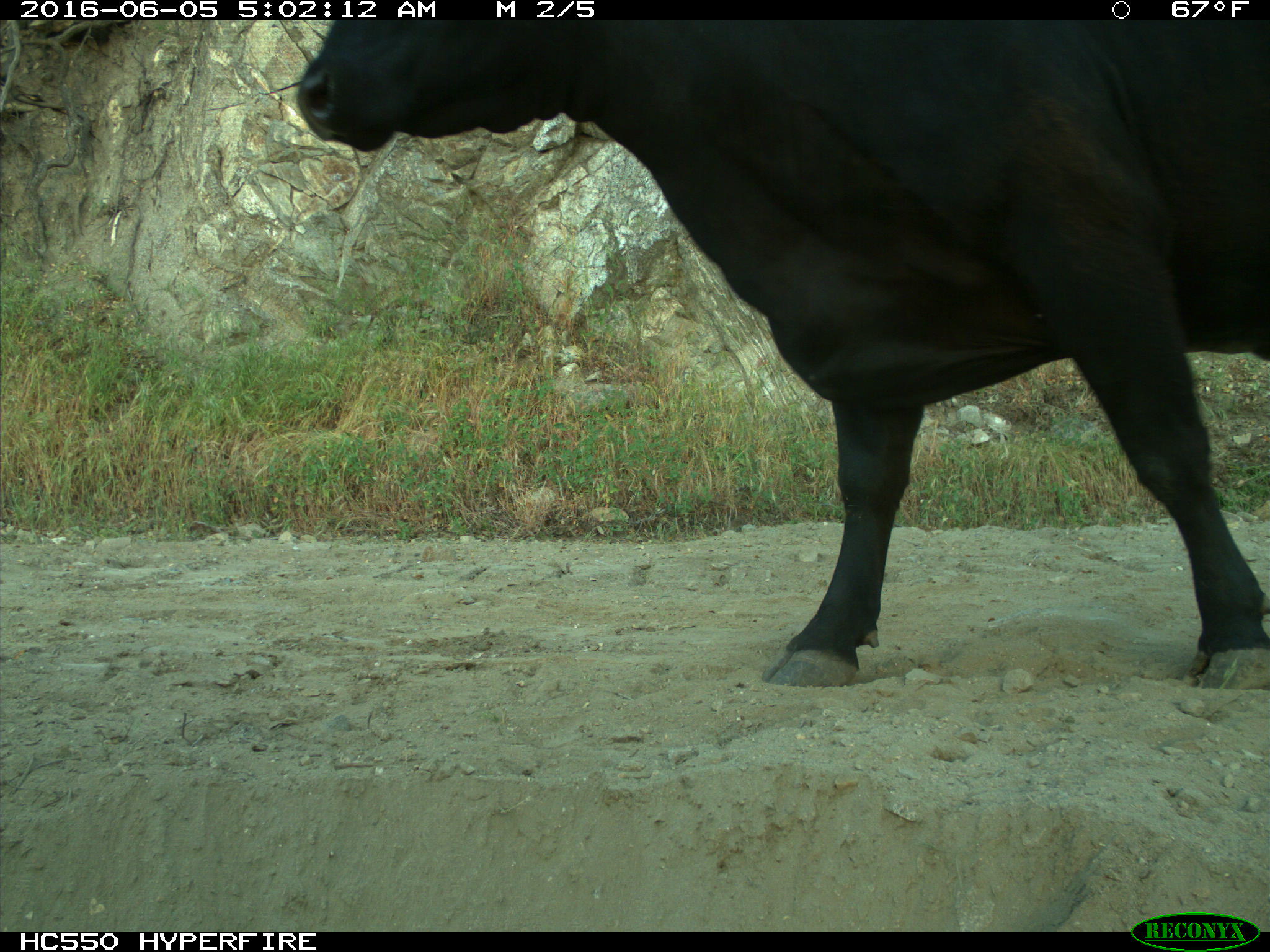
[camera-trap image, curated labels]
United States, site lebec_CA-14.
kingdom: Animalia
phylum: Chordata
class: Mammalia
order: Artiodactyla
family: Bovidae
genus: Bos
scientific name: Bos taurus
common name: domestic cow